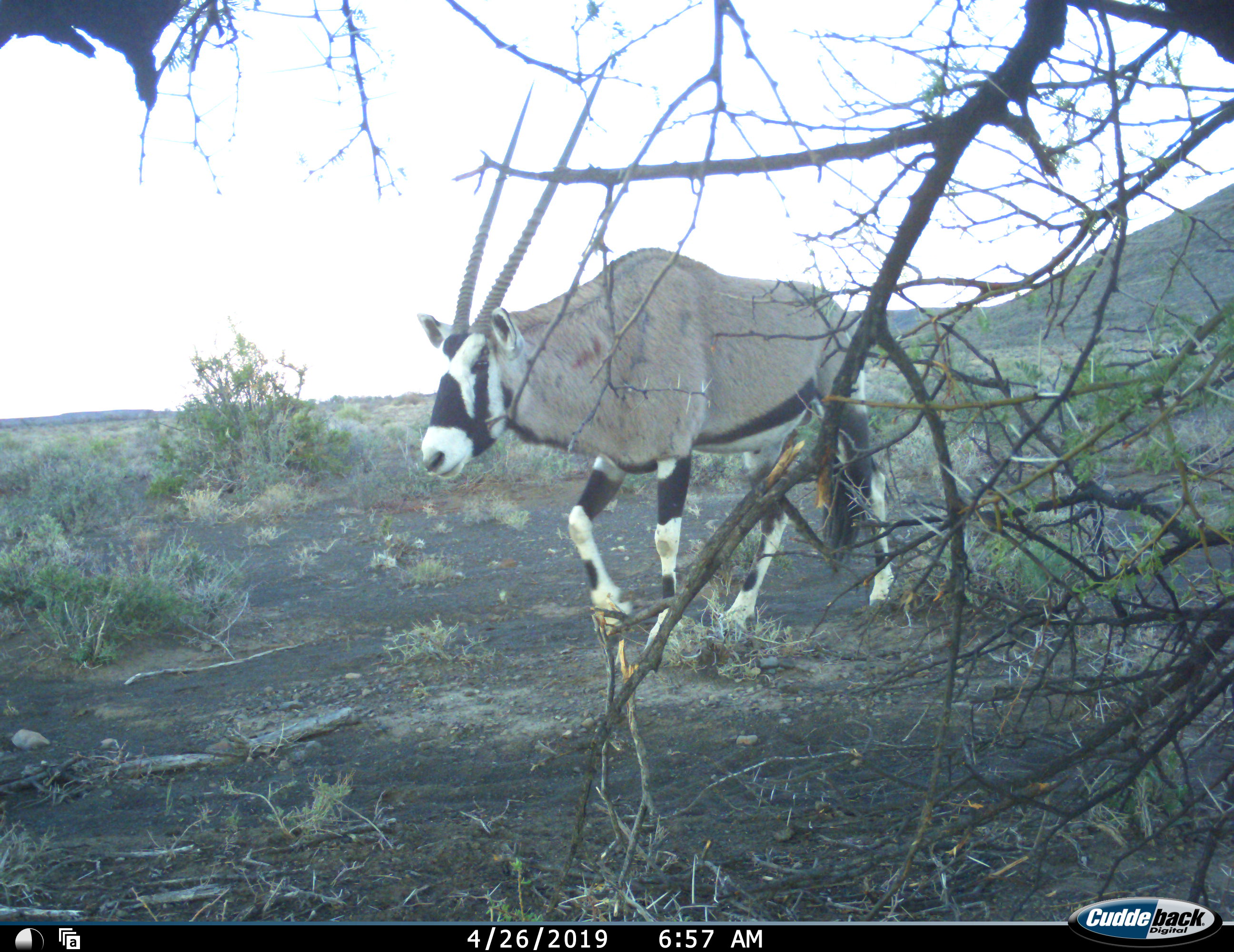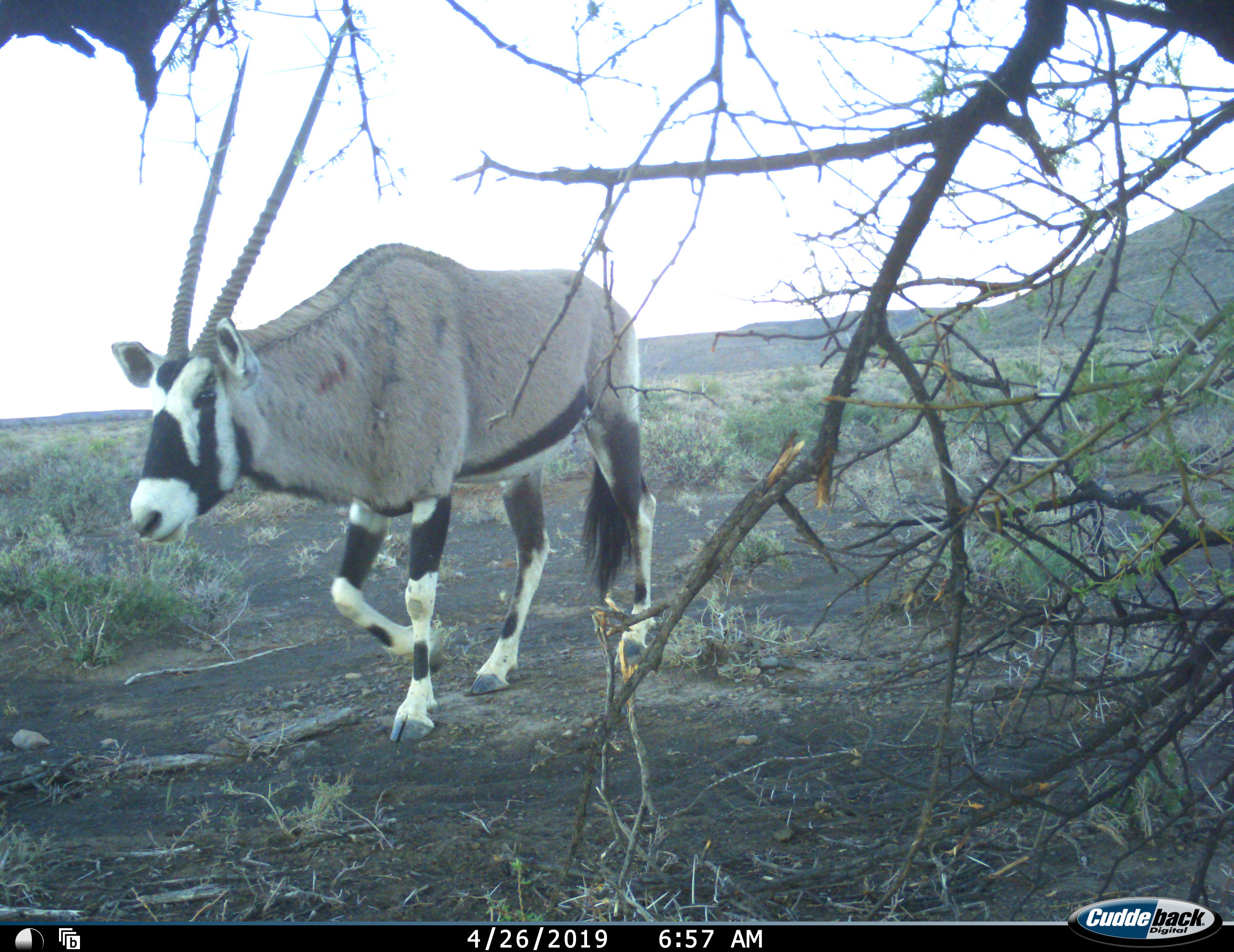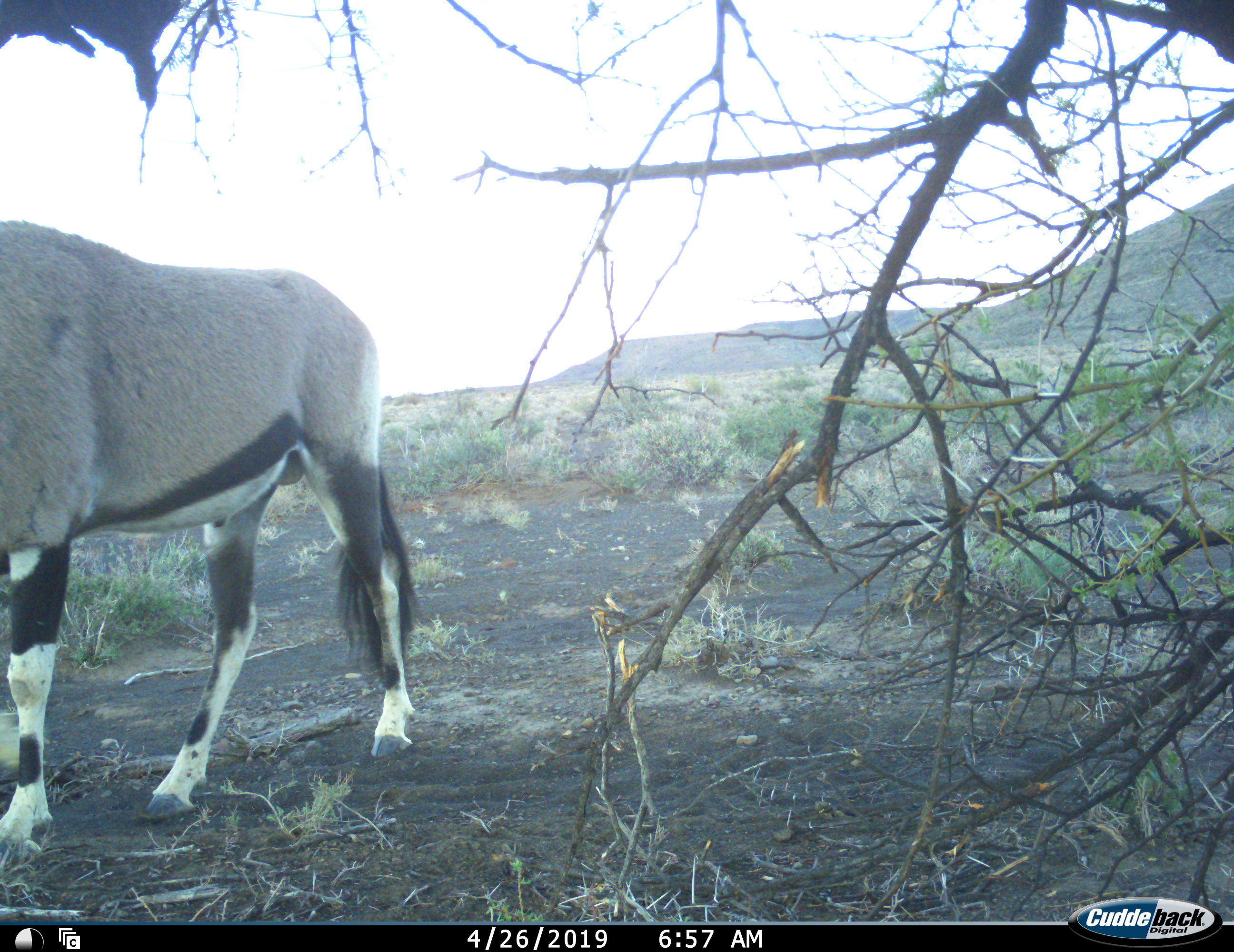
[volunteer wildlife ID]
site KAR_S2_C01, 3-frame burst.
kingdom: Animalia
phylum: Chordata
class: Mammalia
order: Artiodactyla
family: Bovidae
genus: Oryx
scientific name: Oryx gazella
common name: gemsbok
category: oryx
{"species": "oryx (gemsbok) (Oryx gazella)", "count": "1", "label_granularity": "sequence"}